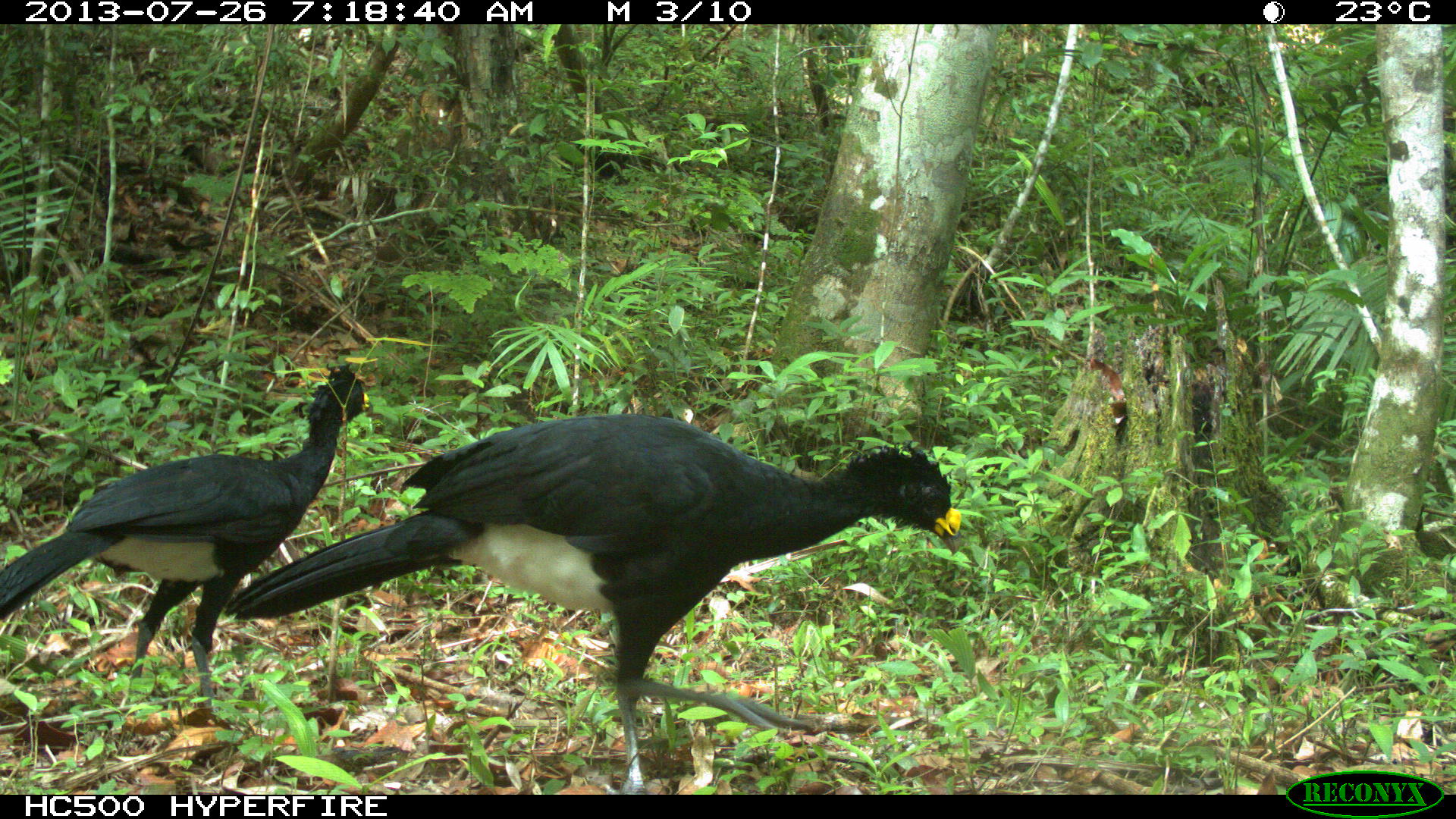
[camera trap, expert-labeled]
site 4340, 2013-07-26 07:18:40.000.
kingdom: Animalia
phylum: Chordata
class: Aves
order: Galliformes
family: Cracidae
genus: Crax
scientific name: Crax rubra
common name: great curassow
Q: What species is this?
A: Crax rubra (great curassow).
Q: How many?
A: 2.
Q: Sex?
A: Male.